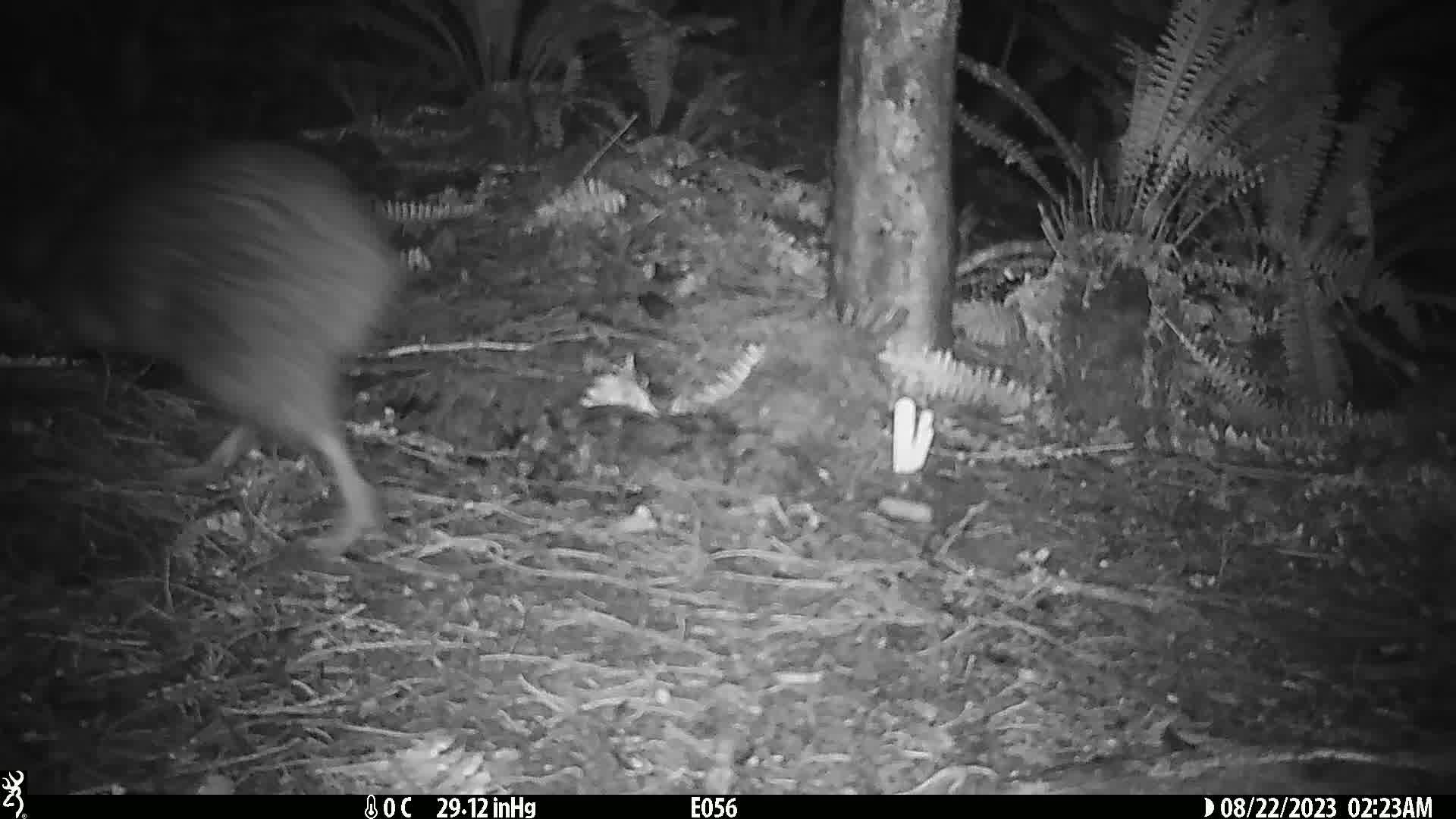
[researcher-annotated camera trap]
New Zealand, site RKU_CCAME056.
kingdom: Animalia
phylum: Chordata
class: Aves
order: Apterygiformes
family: Apterygidae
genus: Apteryx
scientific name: Apteryx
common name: kiwi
Kiwi (Apteryx).